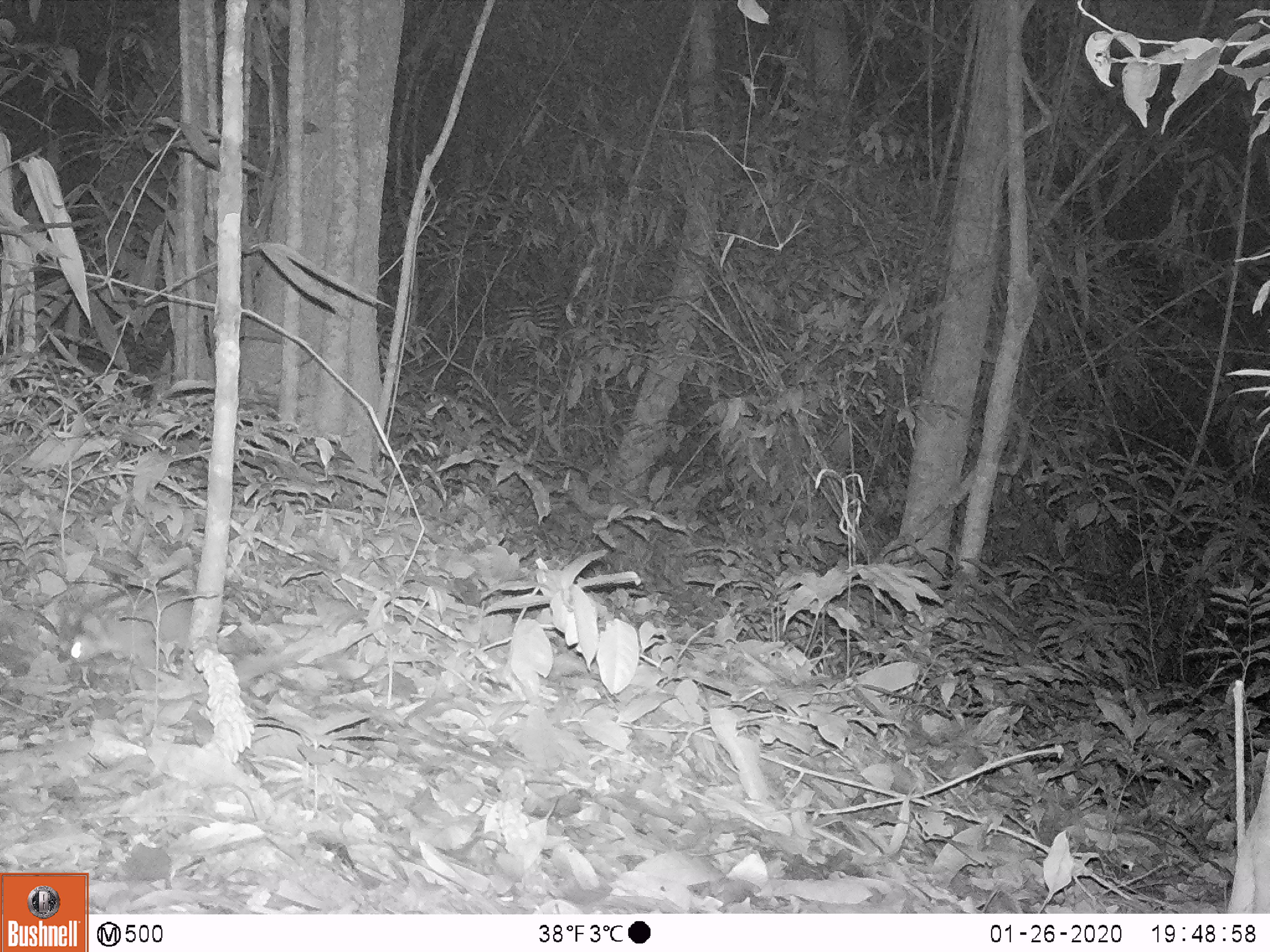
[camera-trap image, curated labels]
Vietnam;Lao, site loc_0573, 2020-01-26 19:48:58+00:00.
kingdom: Animalia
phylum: Chordata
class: Mammalia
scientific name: Mammalia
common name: mammal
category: unidentified small mammal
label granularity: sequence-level